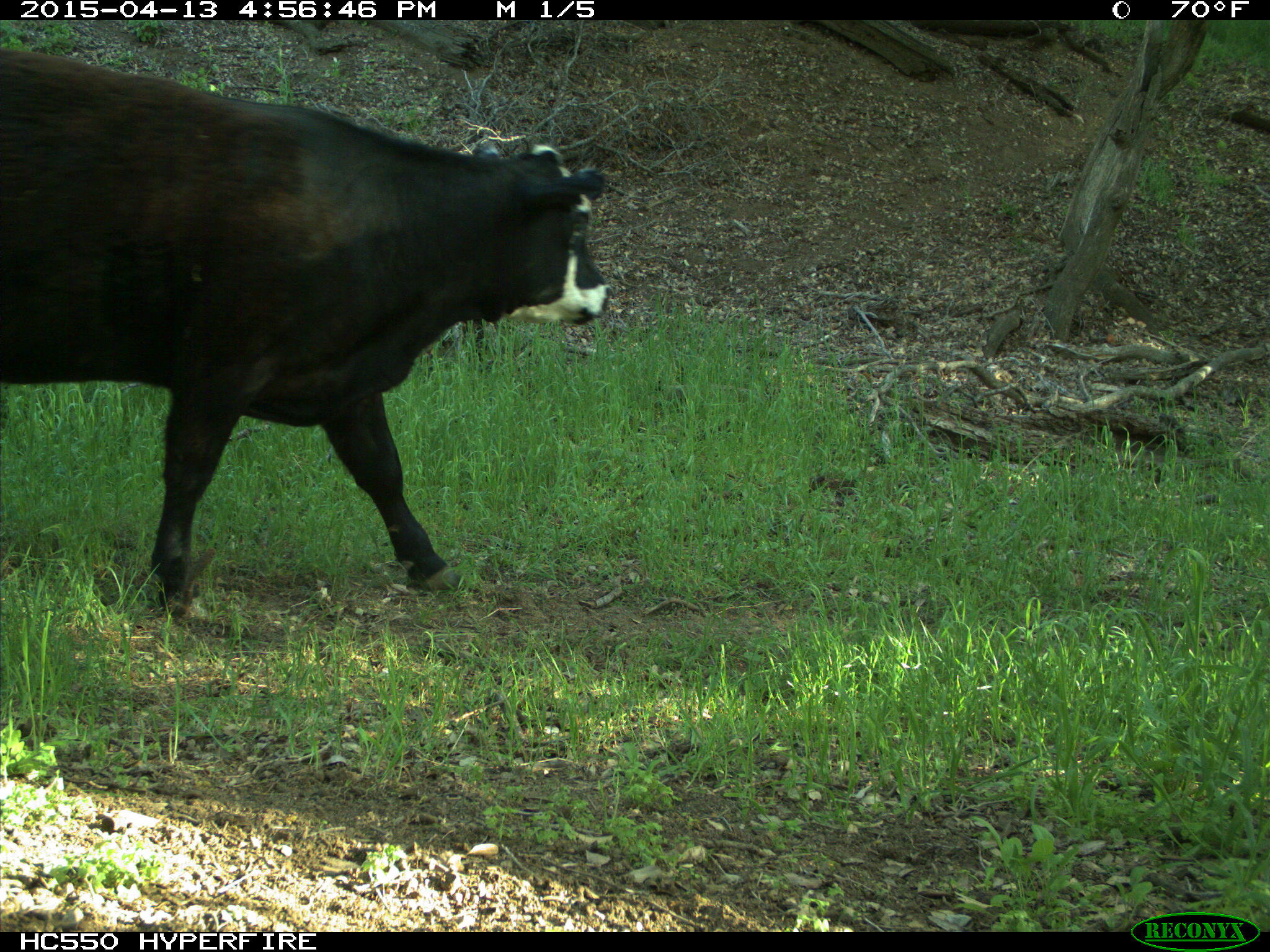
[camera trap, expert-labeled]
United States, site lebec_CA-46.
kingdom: Animalia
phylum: Chordata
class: Mammalia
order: Artiodactyla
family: Bovidae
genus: Bos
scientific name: Bos taurus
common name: domestic cow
Bos taurus (domestic cow).